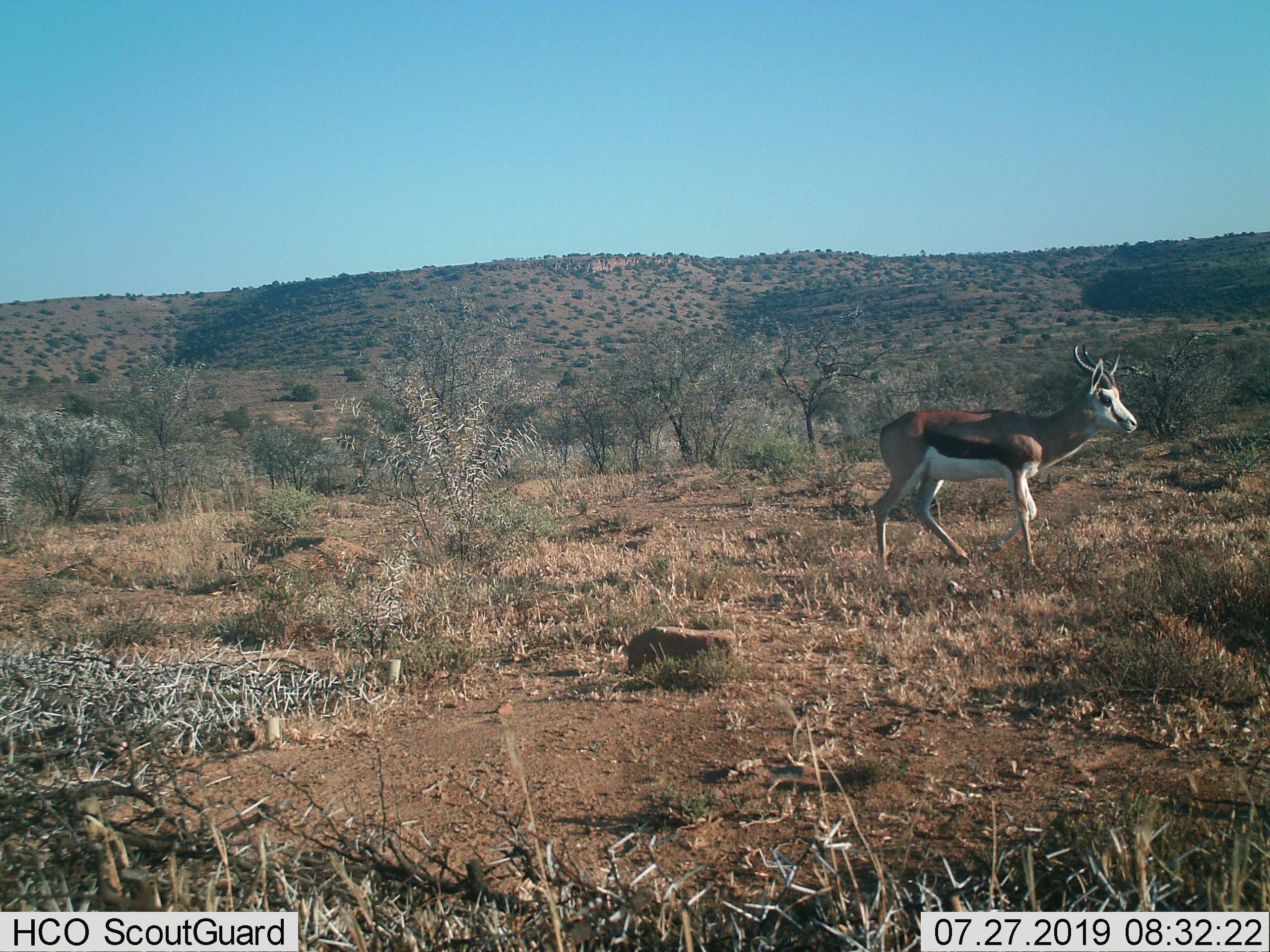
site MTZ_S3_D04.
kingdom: Animalia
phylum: Chordata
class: Mammalia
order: Artiodactyla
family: Bovidae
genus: Antidorcas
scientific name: Antidorcas marsupialis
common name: springbok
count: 1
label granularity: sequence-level